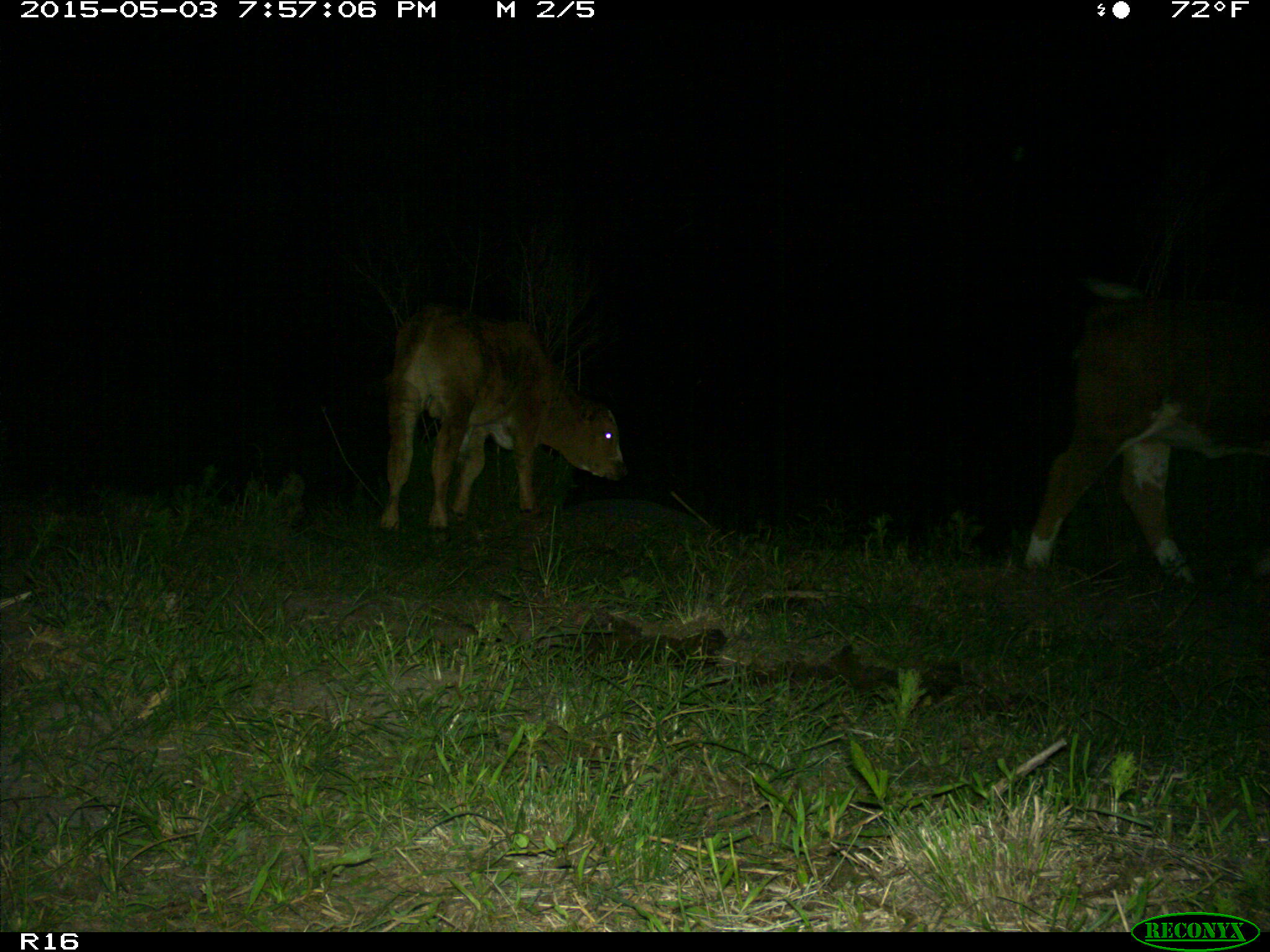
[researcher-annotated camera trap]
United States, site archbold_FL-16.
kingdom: Animalia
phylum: Chordata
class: Mammalia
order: Artiodactyla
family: Bovidae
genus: Bos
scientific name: Bos taurus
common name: domestic cow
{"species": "Bos taurus (domestic cow)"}